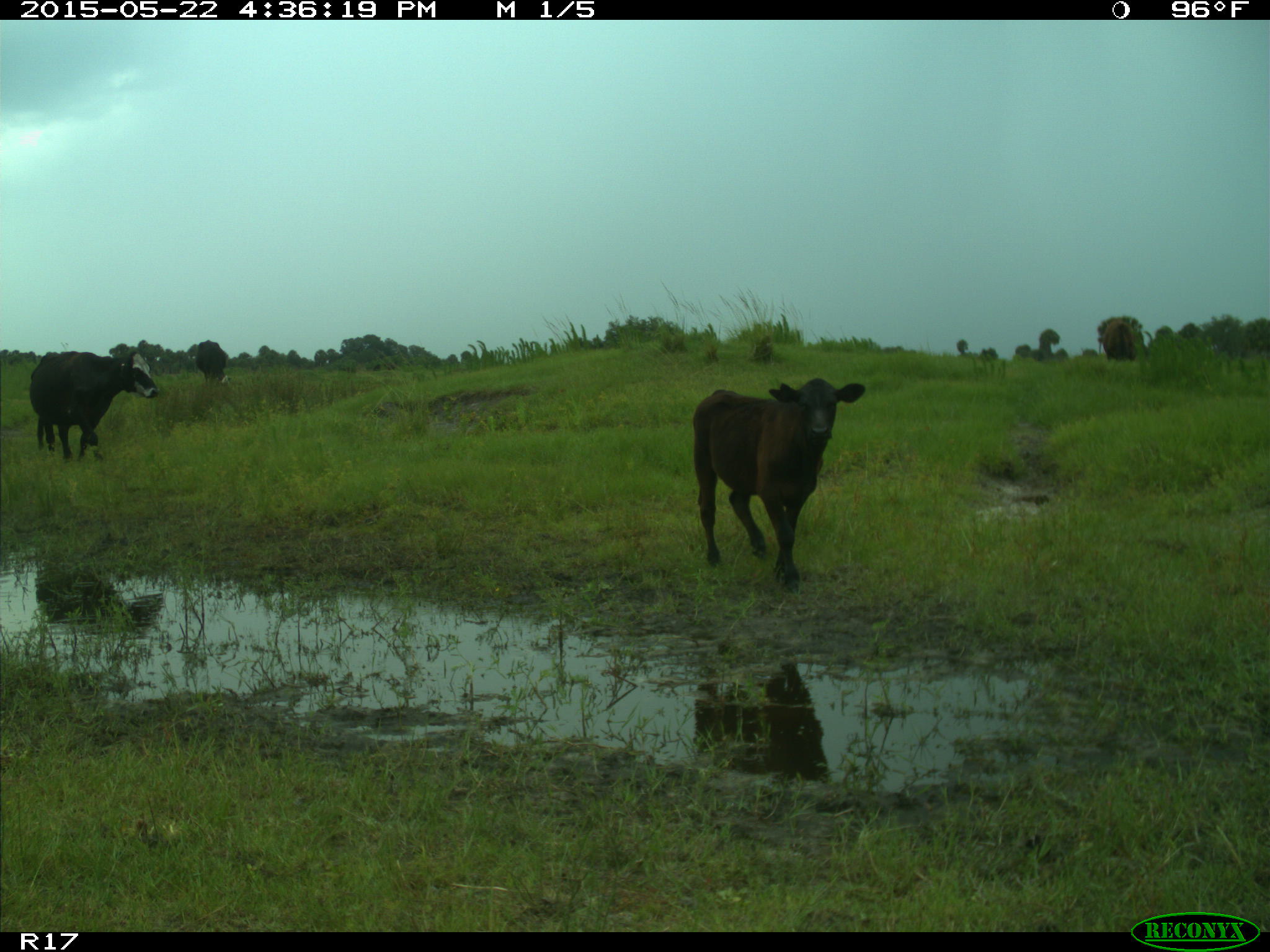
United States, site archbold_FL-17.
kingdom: Animalia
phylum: Chordata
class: Mammalia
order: Artiodactyla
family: Bovidae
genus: Bos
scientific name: Bos taurus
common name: domestic cow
Bos taurus (domestic cow).